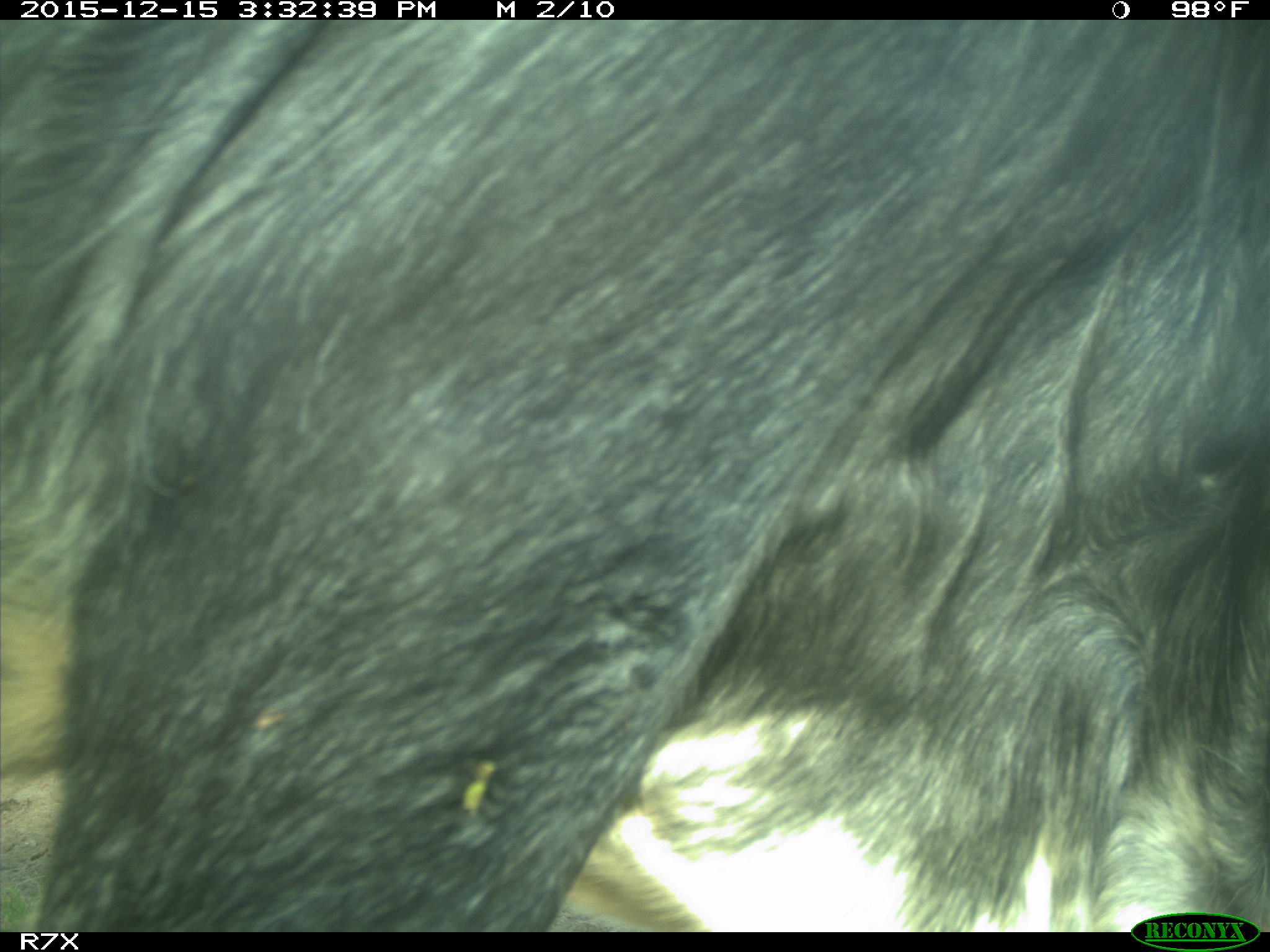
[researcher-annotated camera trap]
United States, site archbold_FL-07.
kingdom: Animalia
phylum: Chordata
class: Mammalia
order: Artiodactyla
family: Bovidae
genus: Bos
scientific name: Bos taurus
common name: domestic cow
Bos taurus (domestic cow).